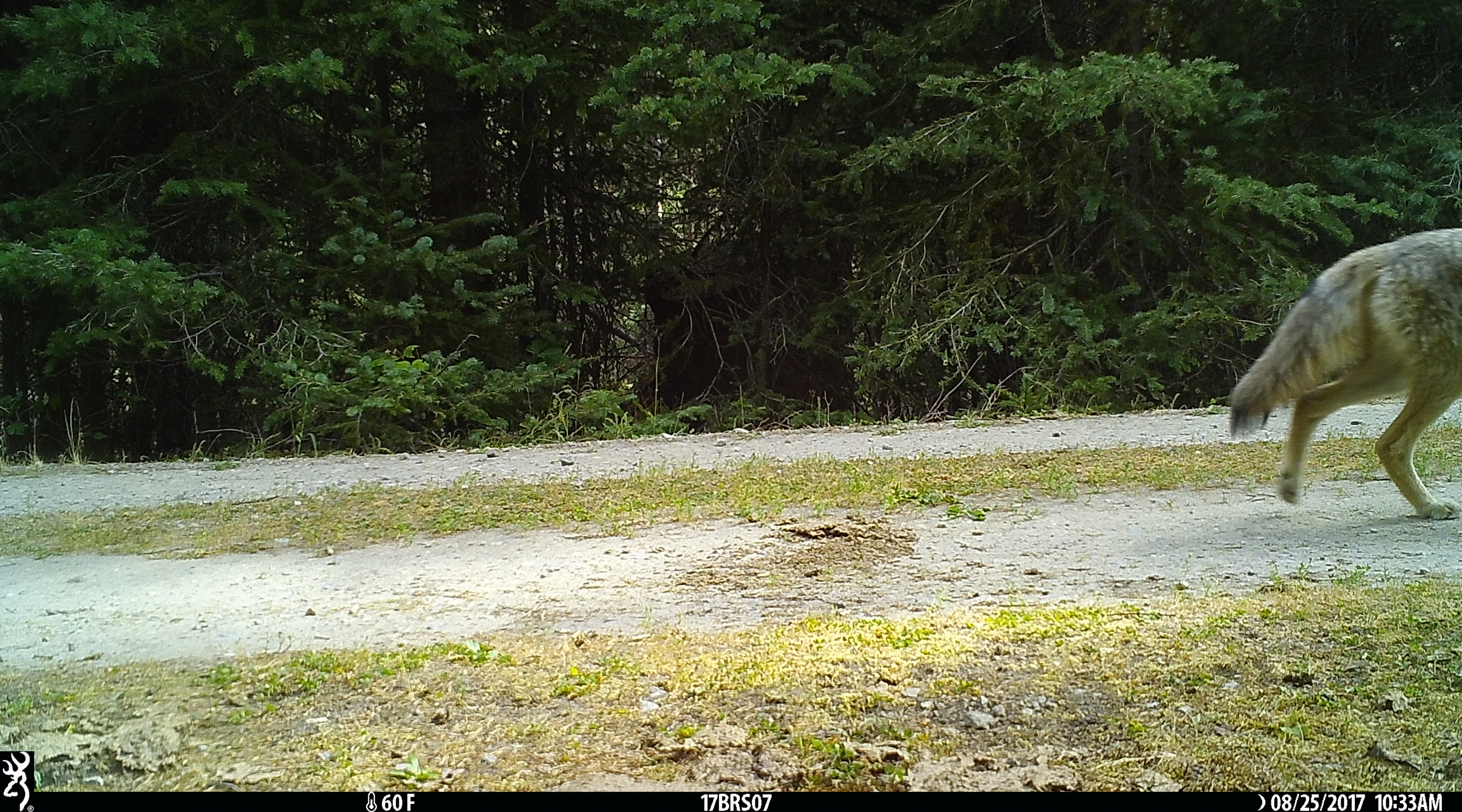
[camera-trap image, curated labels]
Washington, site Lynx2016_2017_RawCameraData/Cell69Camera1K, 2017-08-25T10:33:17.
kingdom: Animalia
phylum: Chordata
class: Mammalia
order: Carnivora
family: Canidae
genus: Canis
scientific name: Canis latrans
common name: coyote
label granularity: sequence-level